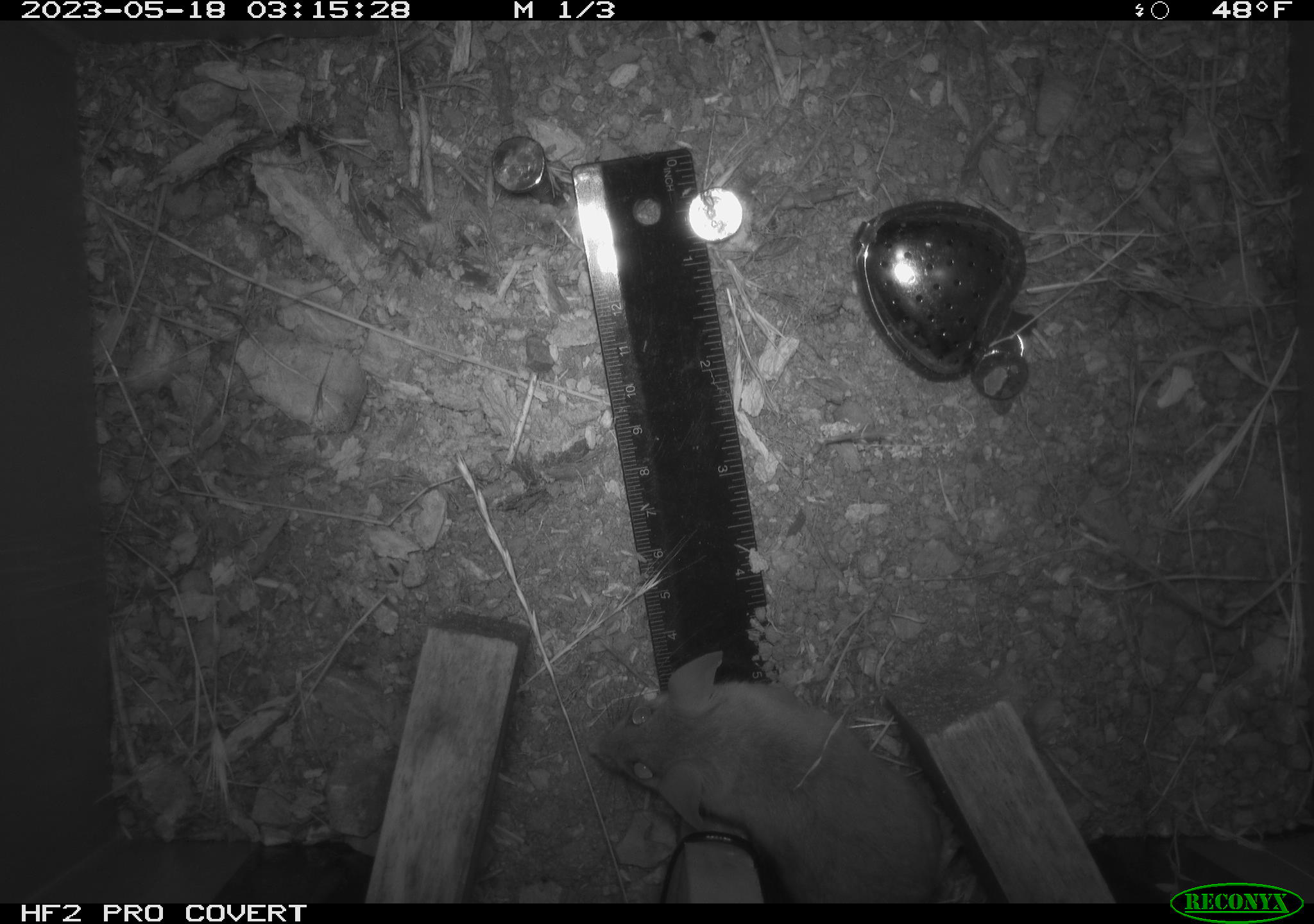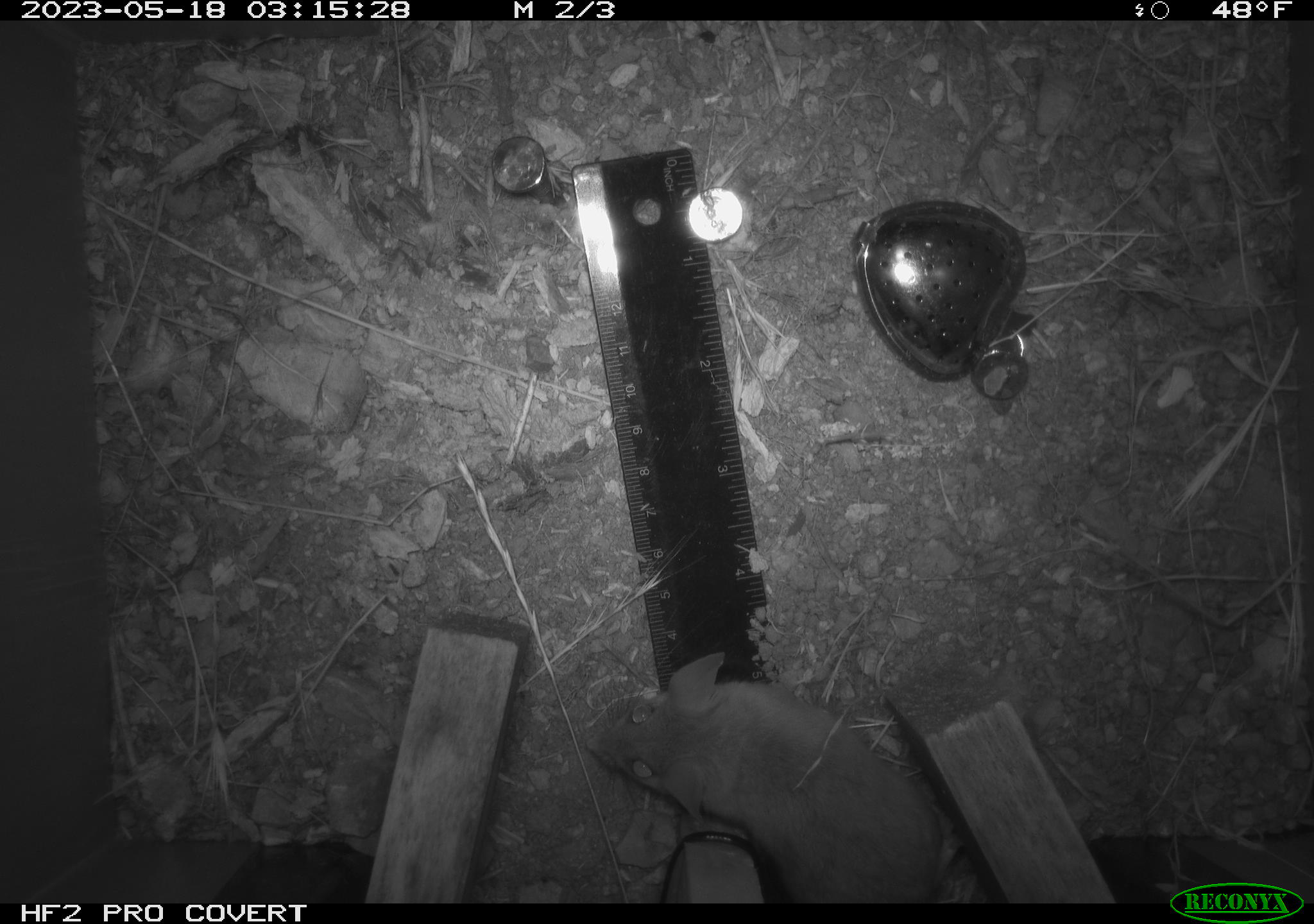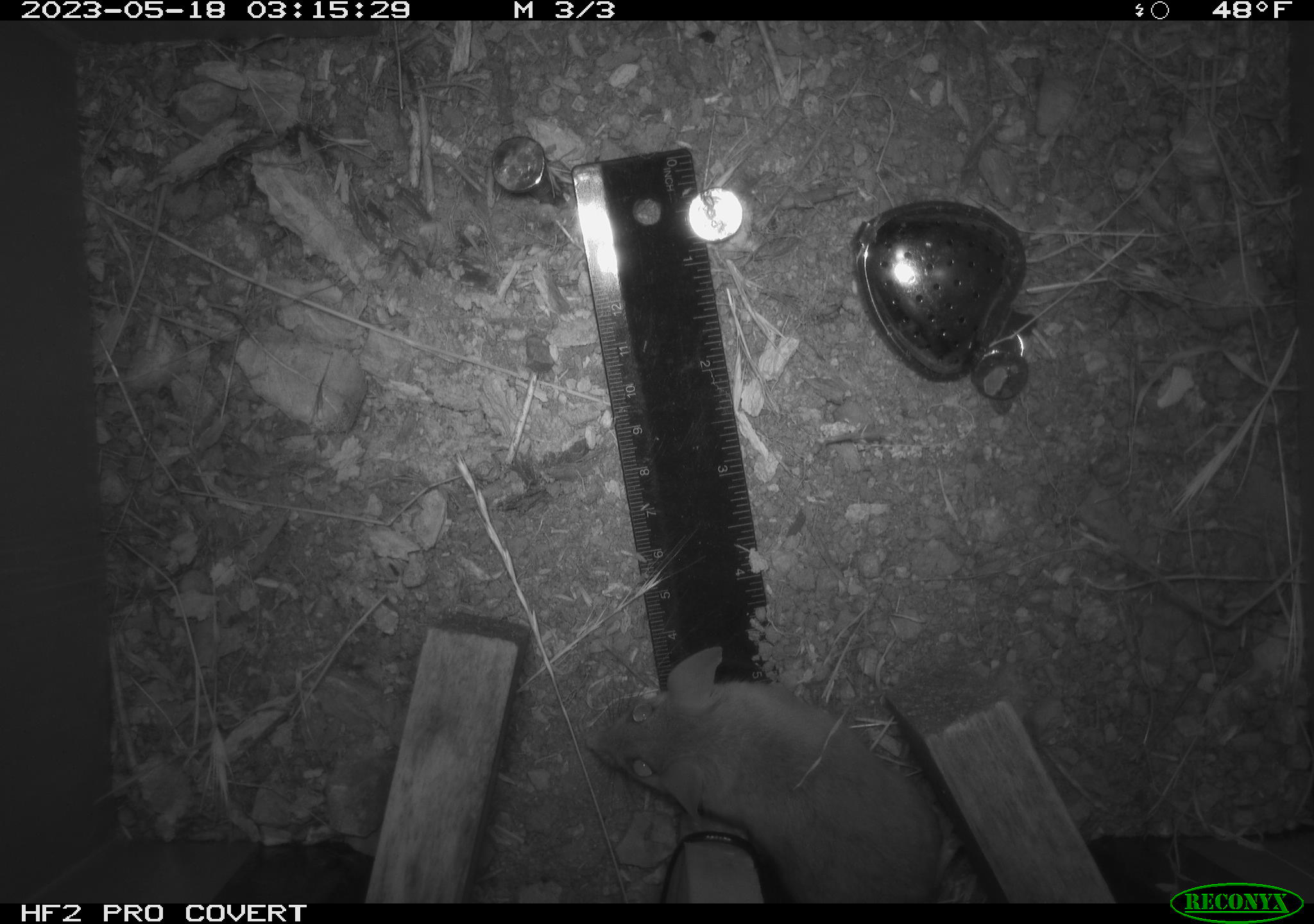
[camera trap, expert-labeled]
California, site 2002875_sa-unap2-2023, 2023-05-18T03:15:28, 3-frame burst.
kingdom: Animalia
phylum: Chordata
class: Mammalia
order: Rodentia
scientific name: Rodentia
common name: mouse species